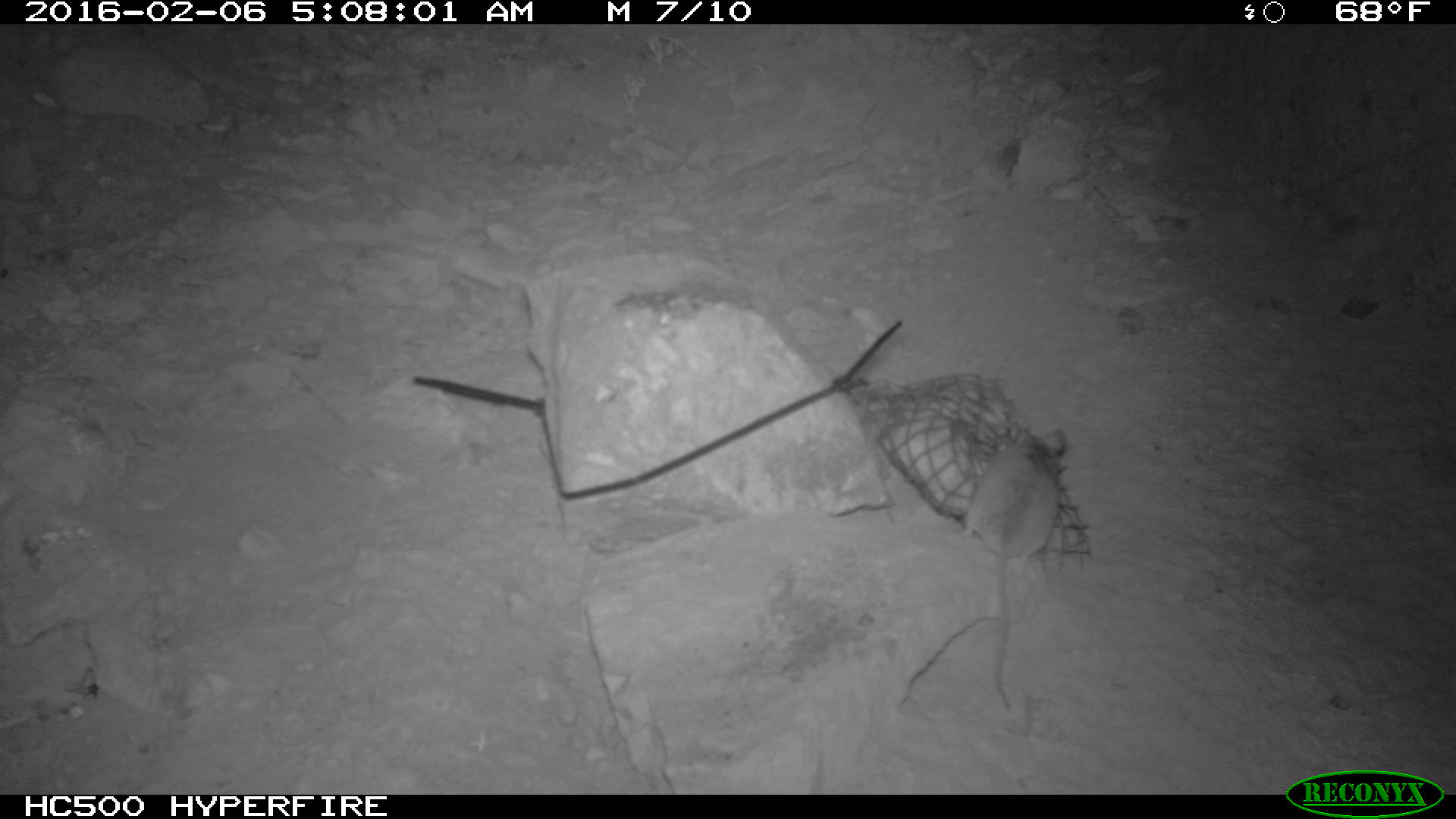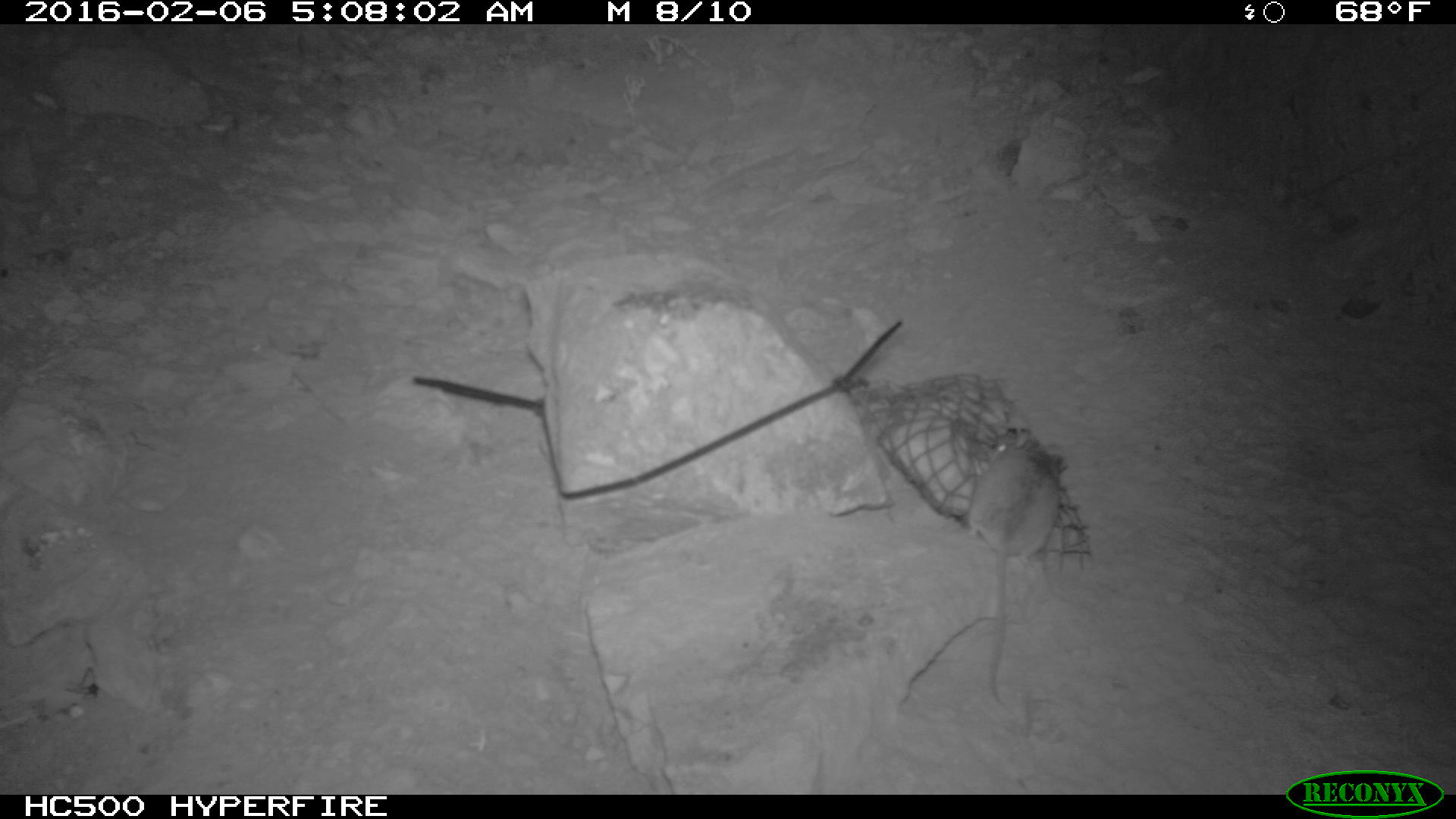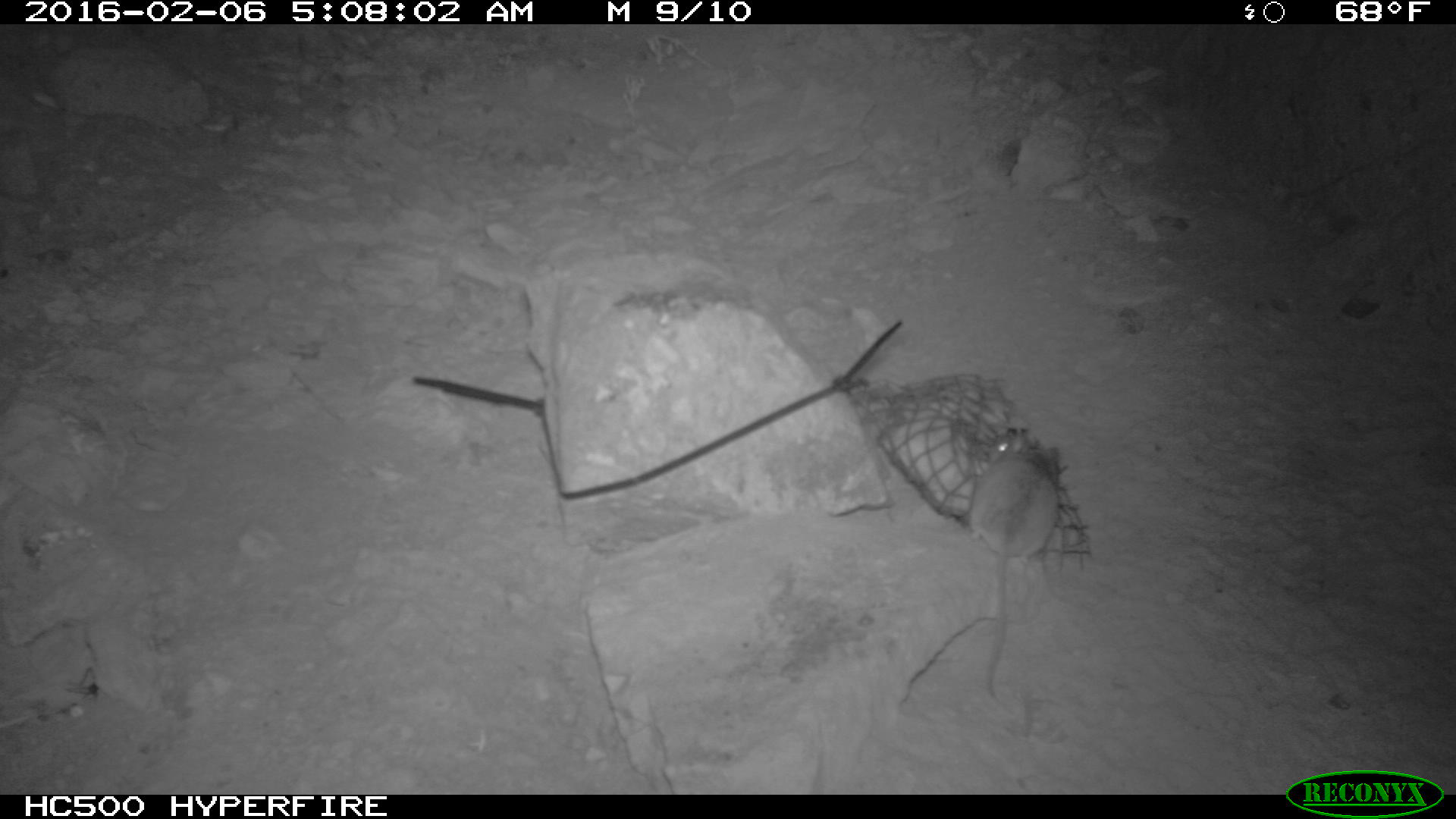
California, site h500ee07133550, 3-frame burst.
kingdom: Animalia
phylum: Chordata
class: Mammalia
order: Rodentia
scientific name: Rodentia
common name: rodent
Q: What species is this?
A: Rodent (Rodentia).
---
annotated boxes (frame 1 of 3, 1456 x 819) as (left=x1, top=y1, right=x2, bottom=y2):
rodent: (left=958, top=422, right=1068, bottom=714)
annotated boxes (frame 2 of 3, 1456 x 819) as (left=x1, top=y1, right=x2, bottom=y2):
rodent: (left=967, top=425, right=1061, bottom=706)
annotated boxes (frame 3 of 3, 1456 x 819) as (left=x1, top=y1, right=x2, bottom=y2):
rodent: (left=965, top=422, right=1063, bottom=699)